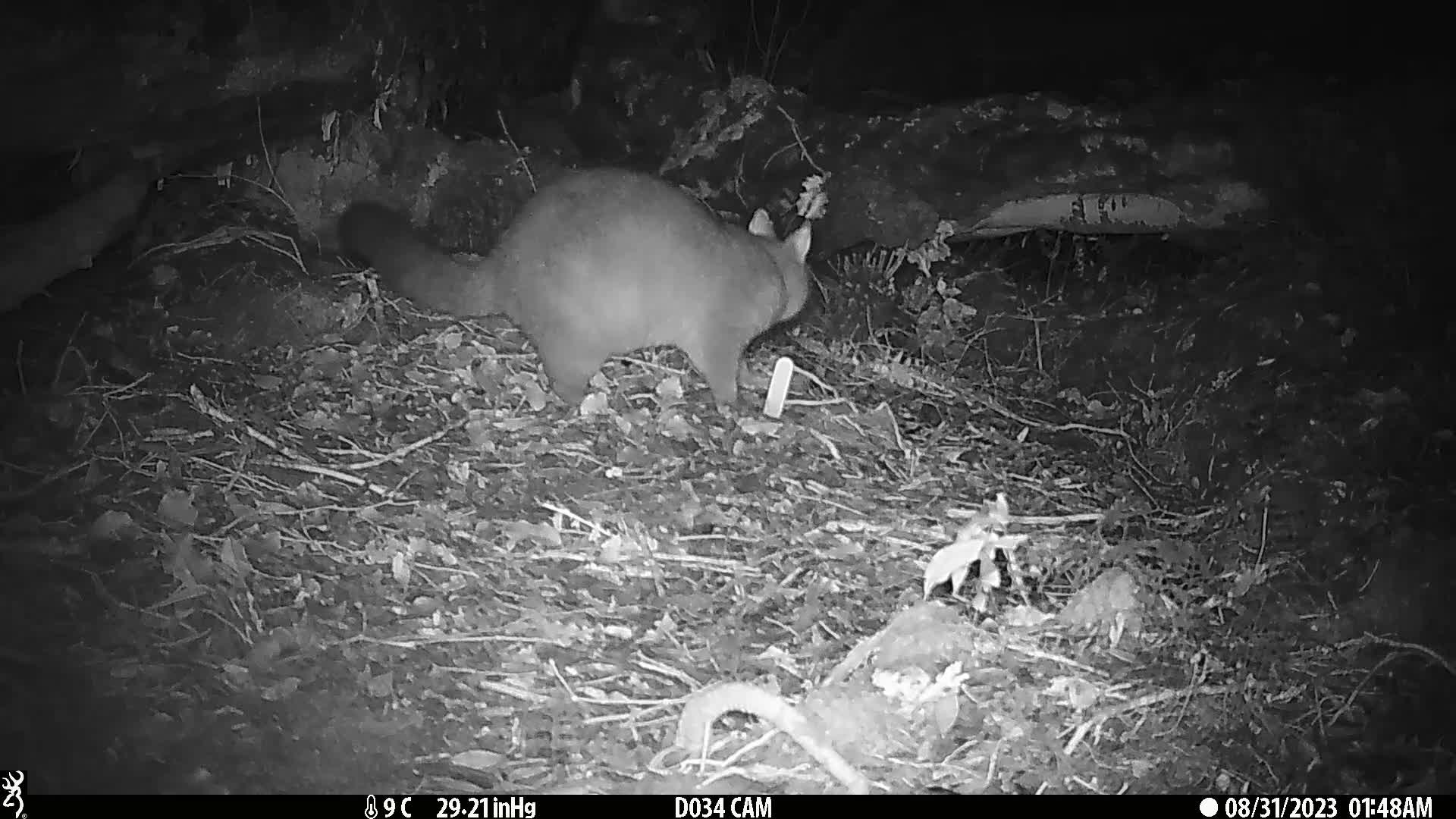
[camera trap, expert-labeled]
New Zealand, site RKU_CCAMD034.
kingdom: Animalia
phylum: Chordata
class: Mammalia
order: Diprotodontia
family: Phalangeridae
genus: Trichosurus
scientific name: Trichosurus vulpecula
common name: common brushtail possum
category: possum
Possum (common brushtail possum) (Trichosurus vulpecula).